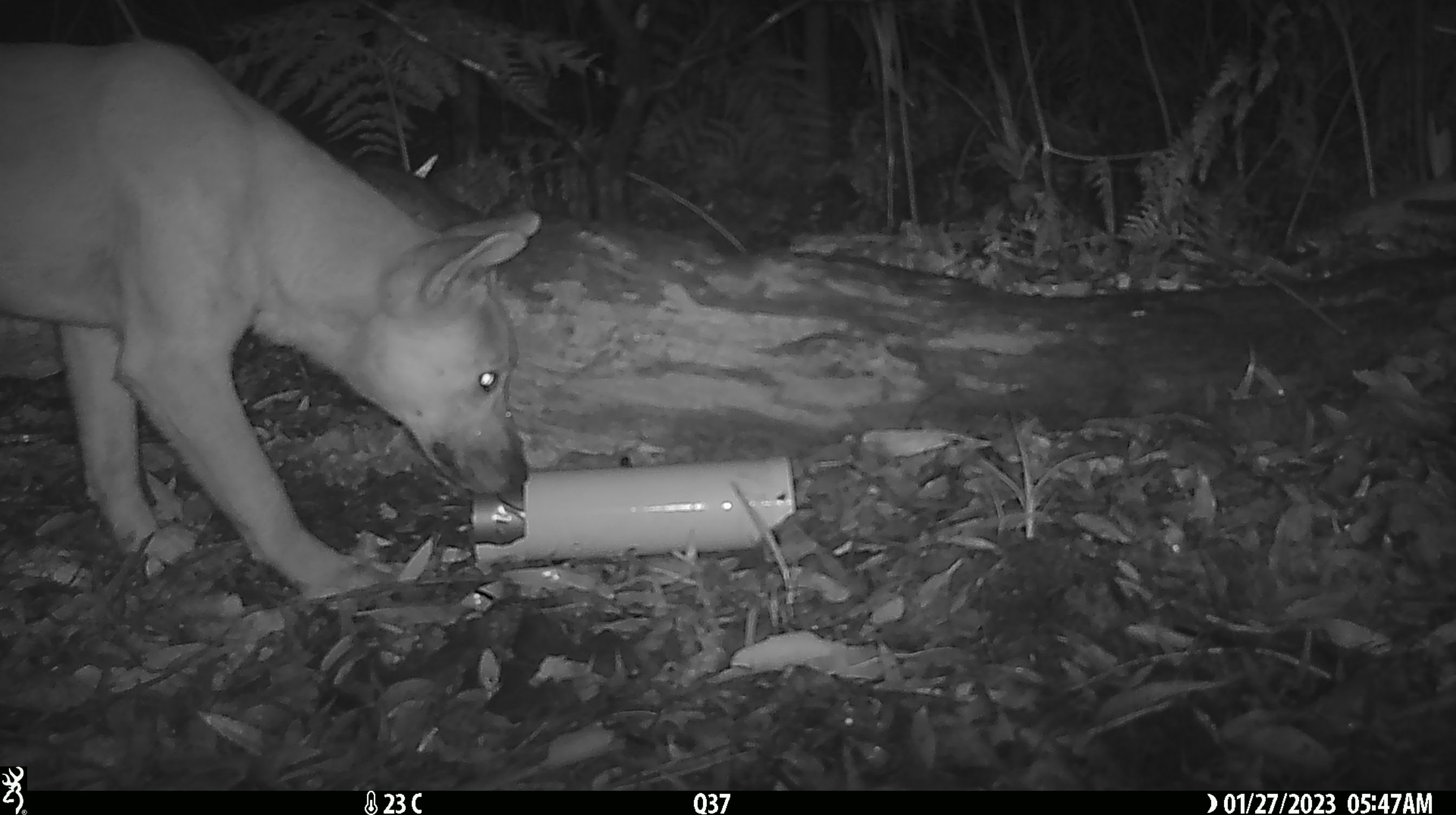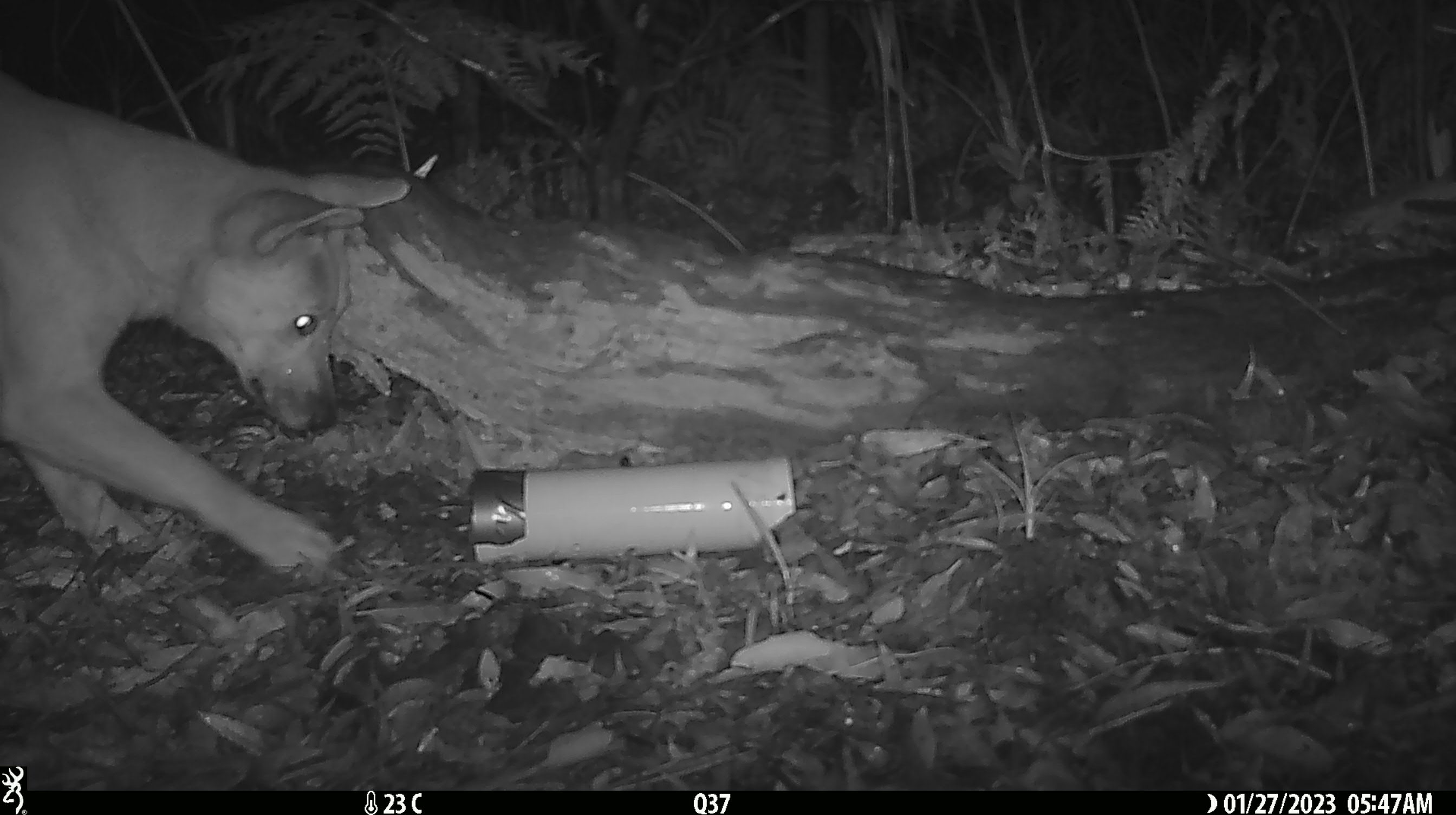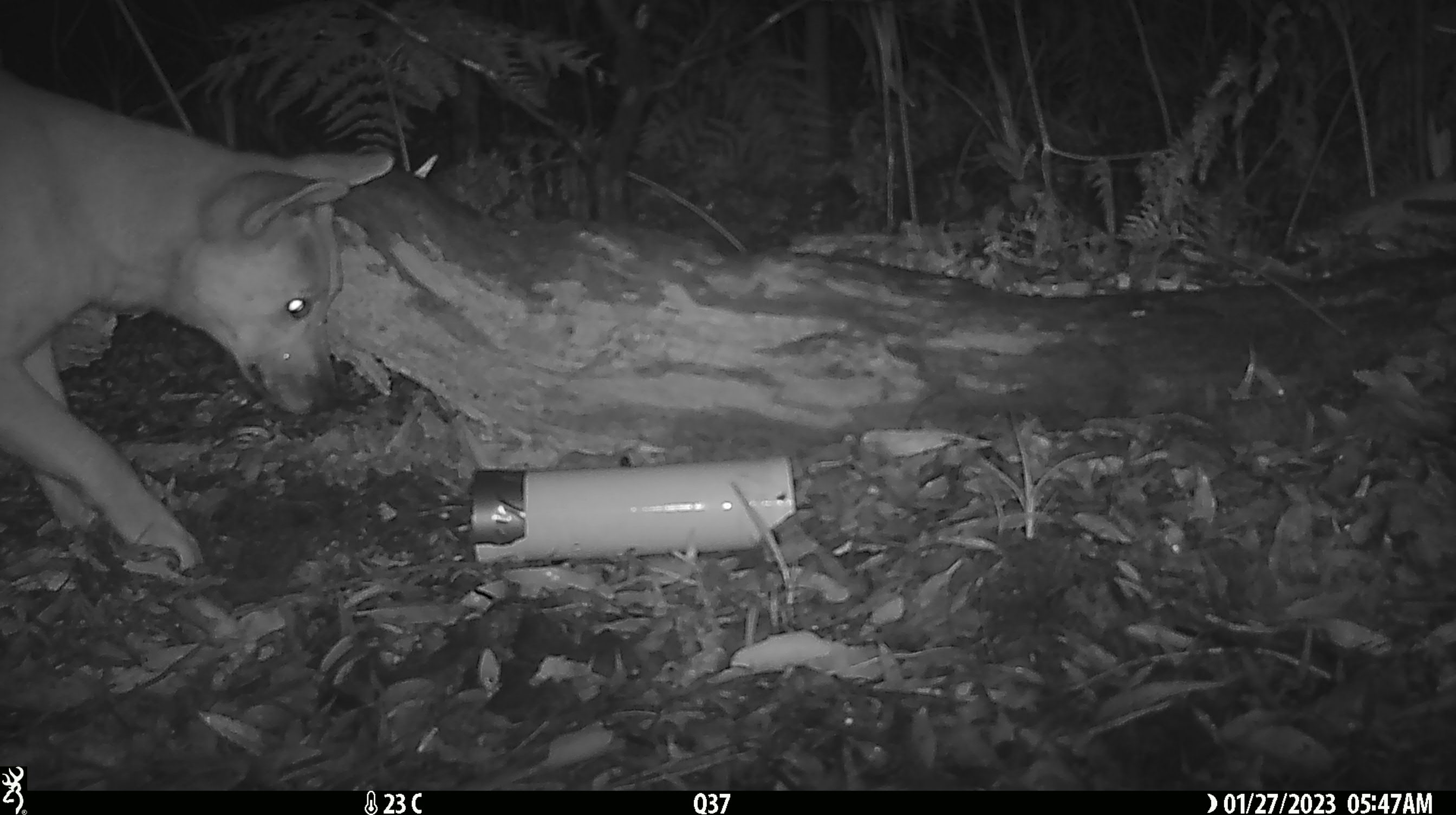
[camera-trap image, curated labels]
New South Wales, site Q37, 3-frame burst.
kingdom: Animalia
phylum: Chordata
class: Mammalia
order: Carnivora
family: Canidae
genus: Canis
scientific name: Canis familiaris dingo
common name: dingo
Dingo (Canis familiaris dingo).